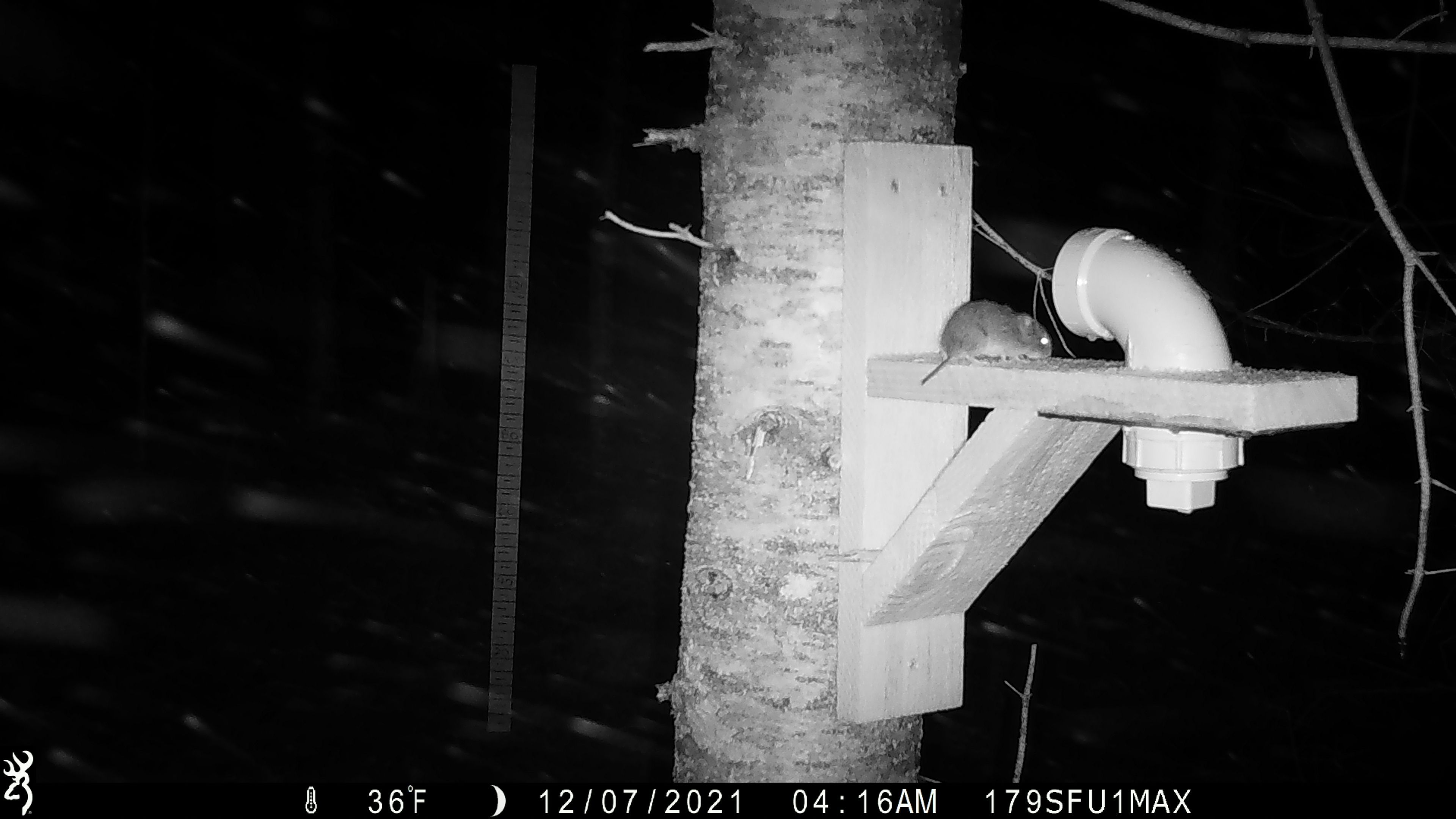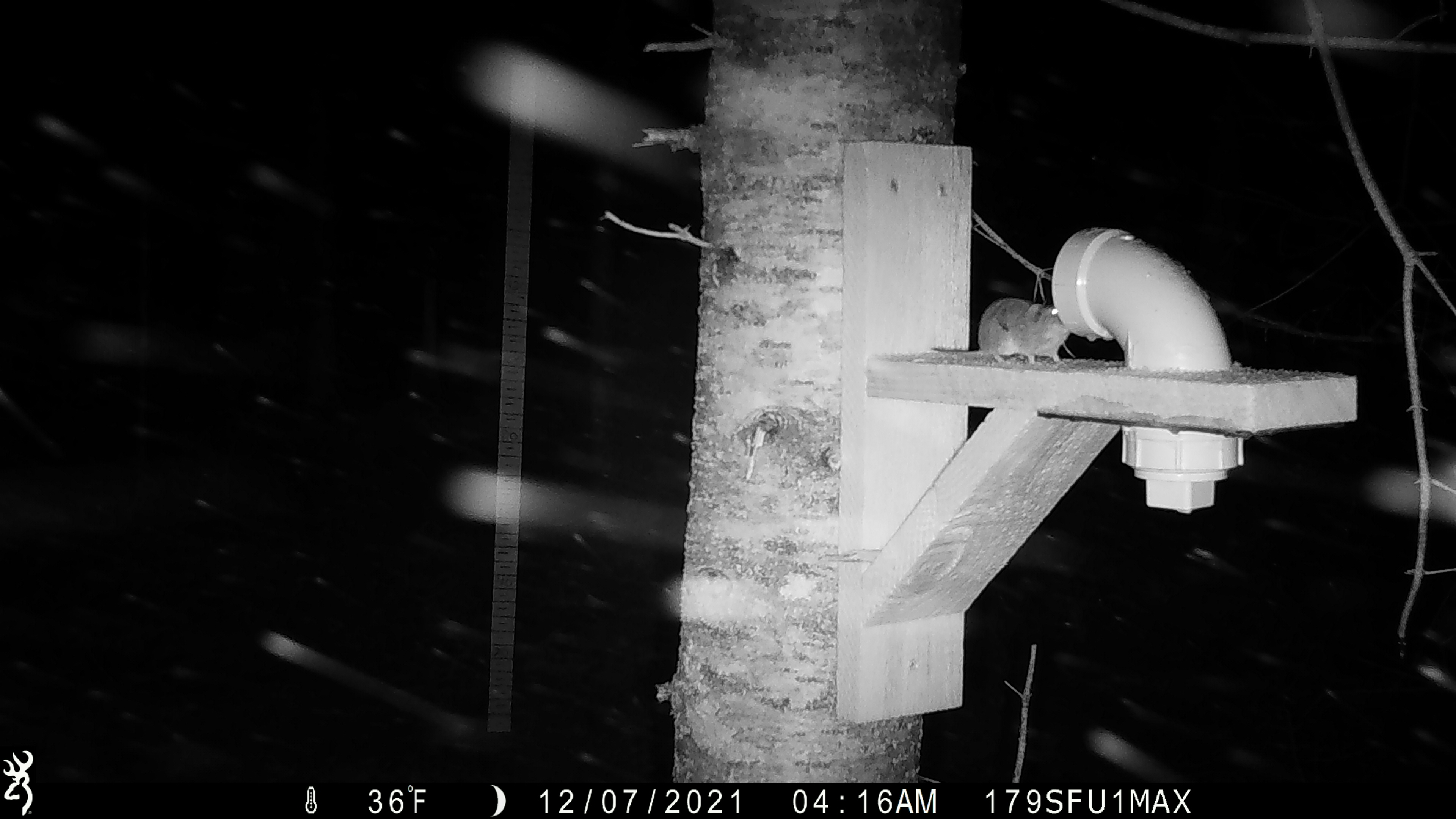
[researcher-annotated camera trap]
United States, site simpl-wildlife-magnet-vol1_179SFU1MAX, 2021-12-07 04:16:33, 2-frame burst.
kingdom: Animalia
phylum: Chordata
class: Mammalia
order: Rodentia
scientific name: Rodentia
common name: mouse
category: mouse sp.